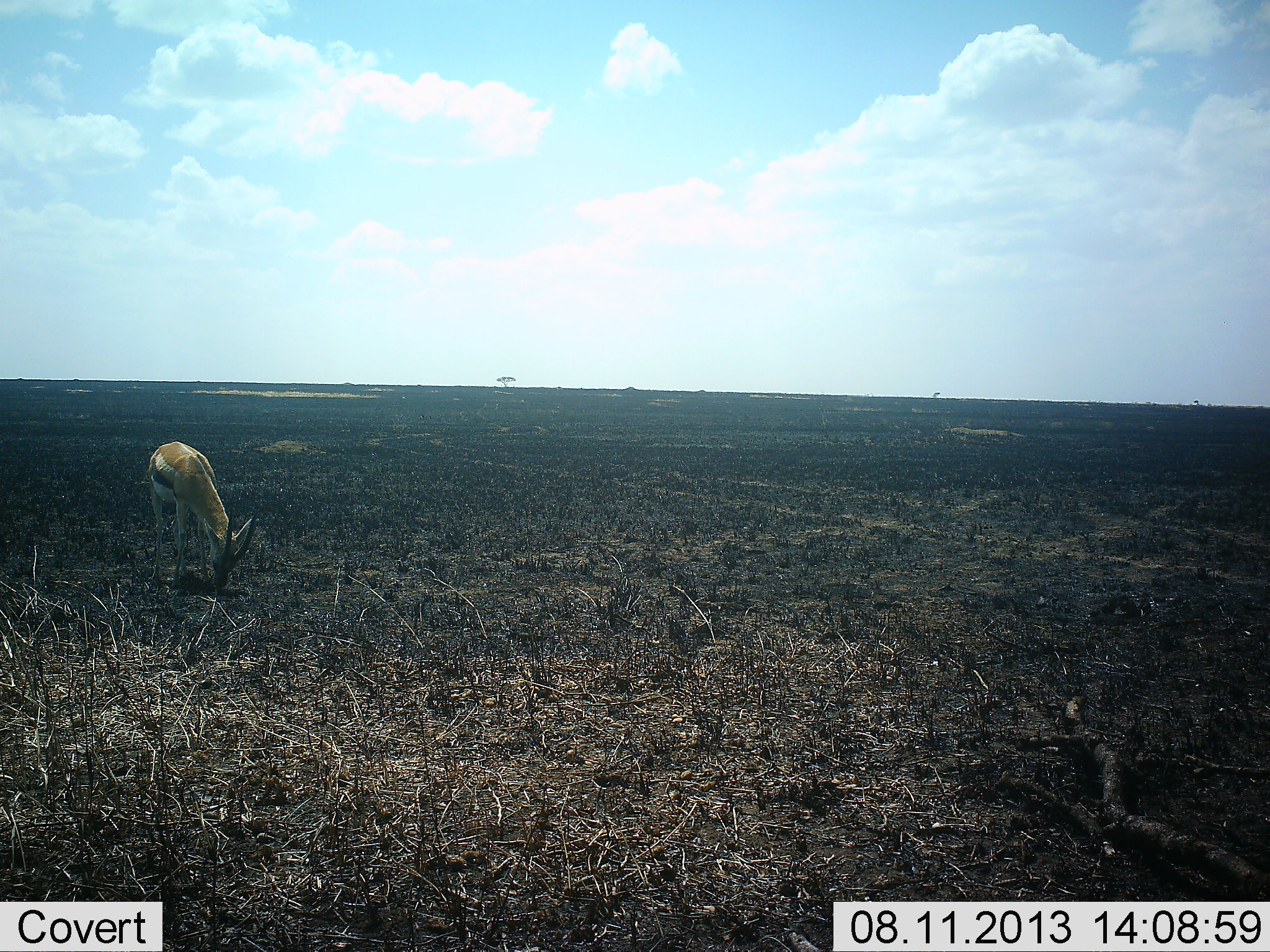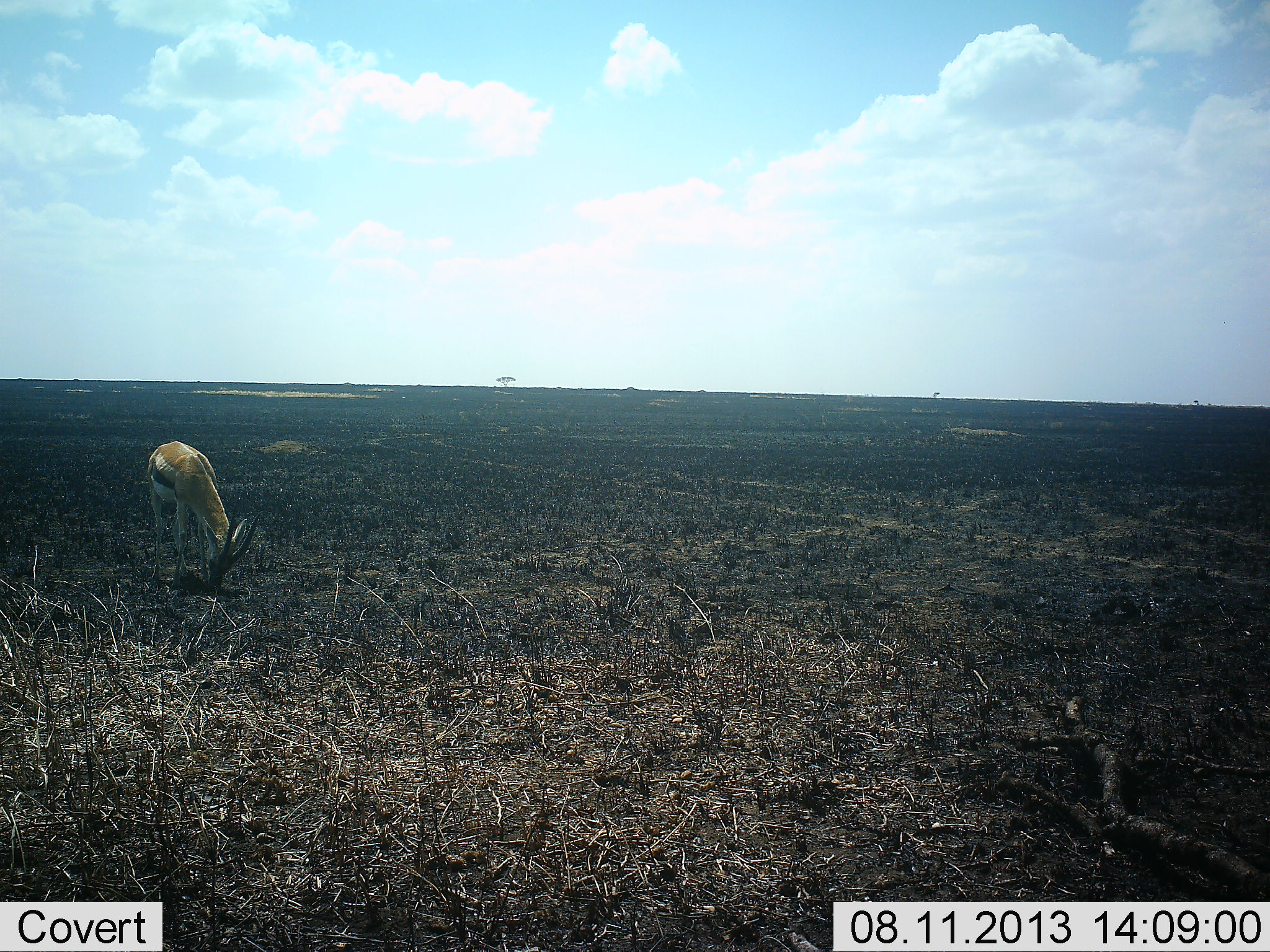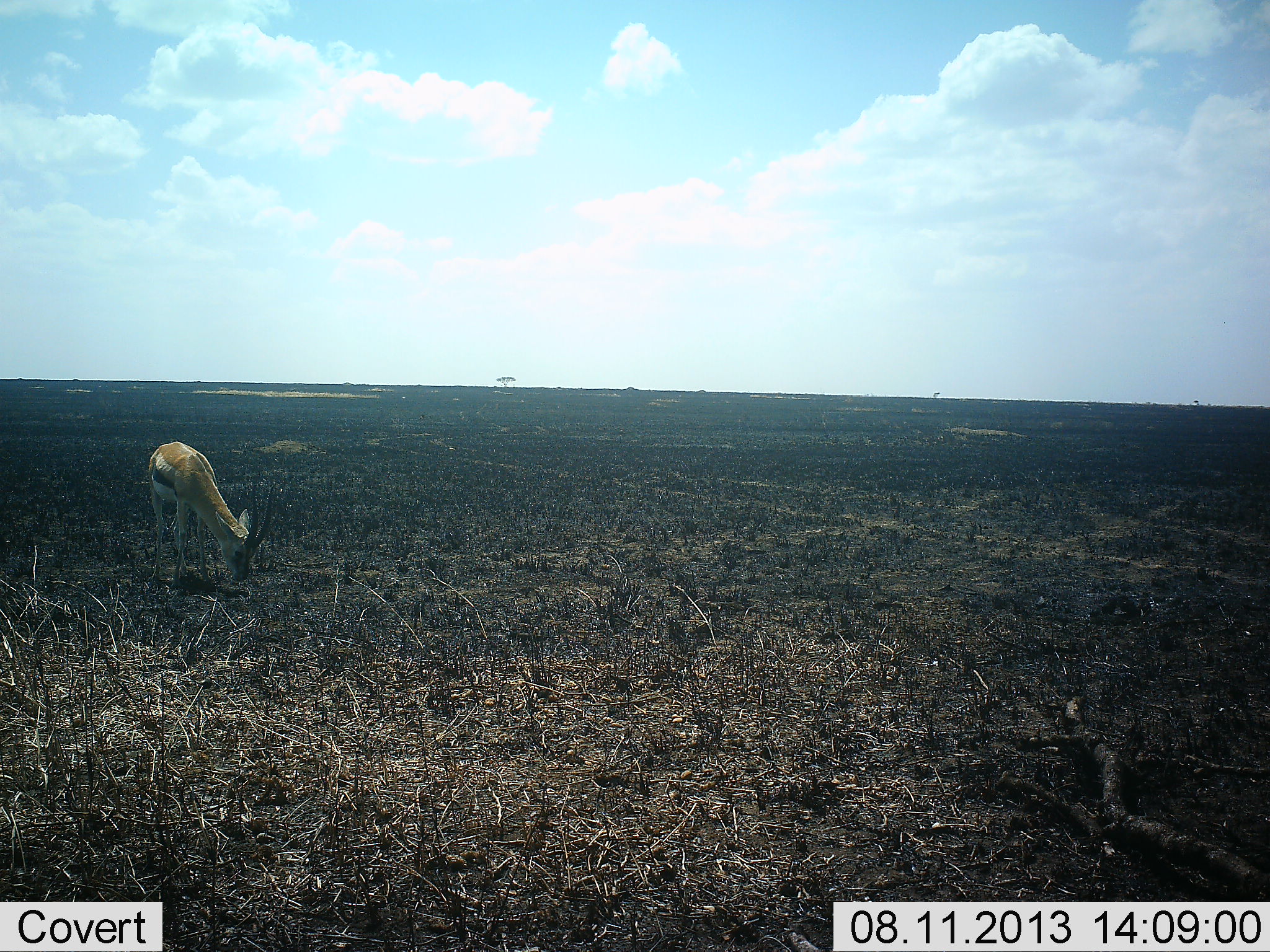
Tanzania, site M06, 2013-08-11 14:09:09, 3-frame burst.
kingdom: Animalia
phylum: Chordata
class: Mammalia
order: Artiodactyla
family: Bovidae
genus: Eudorcas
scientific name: Eudorcas thomsonii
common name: thomson's gazelle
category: gazellethomsons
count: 1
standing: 31%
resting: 0%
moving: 0%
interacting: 0%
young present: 0%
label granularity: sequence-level